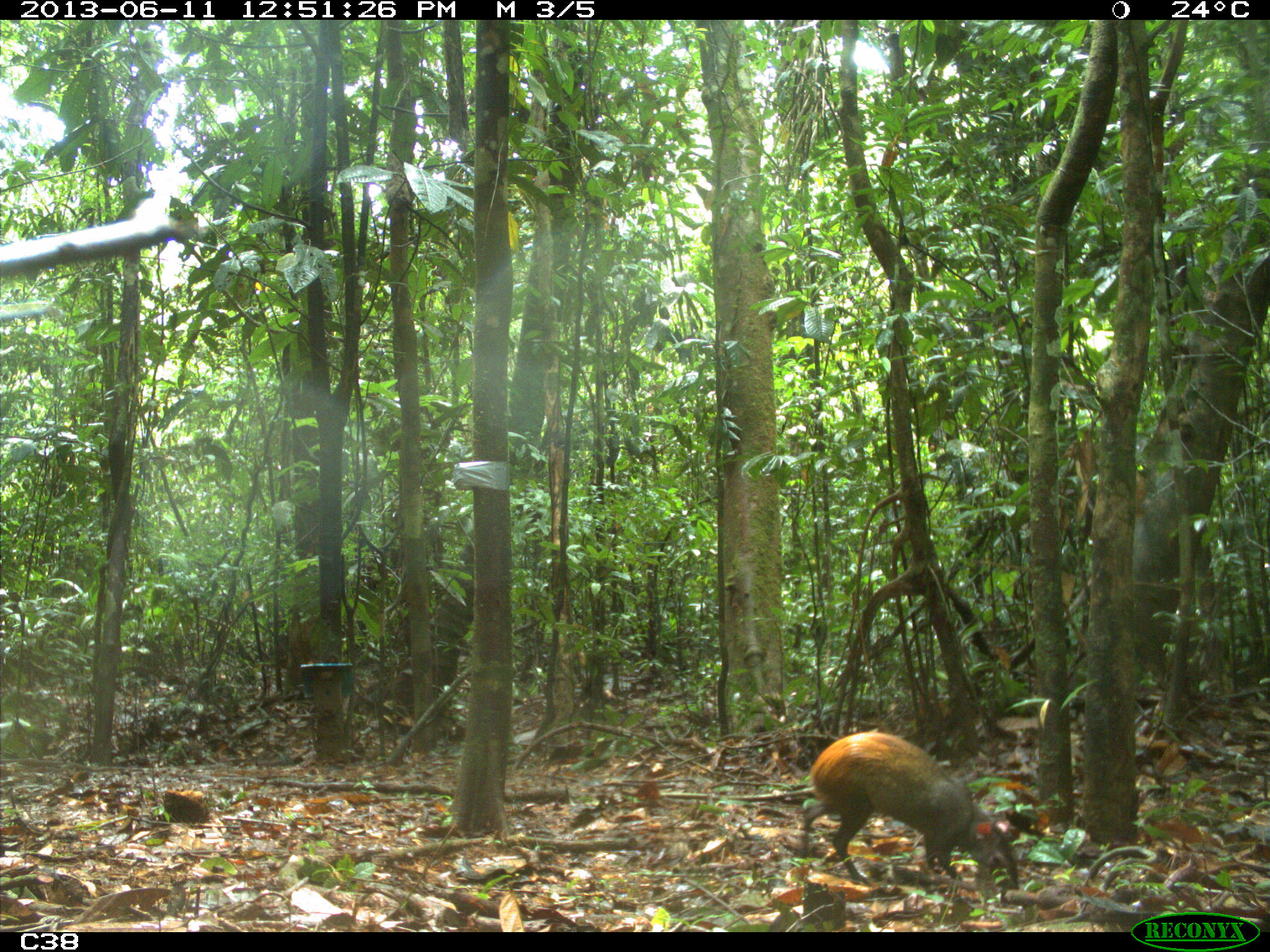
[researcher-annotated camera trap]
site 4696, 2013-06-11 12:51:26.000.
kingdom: Animalia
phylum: Chordata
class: Mammalia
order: Rodentia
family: Dasyproctidae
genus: Dasyprocta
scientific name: Dasyprocta leporina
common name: red-rumped agouti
Dasyprocta leporina (red-rumped agouti), count 1, age adult.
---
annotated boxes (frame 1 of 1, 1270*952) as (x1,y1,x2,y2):
dasyprocta leporina: (793,728,1019,890)